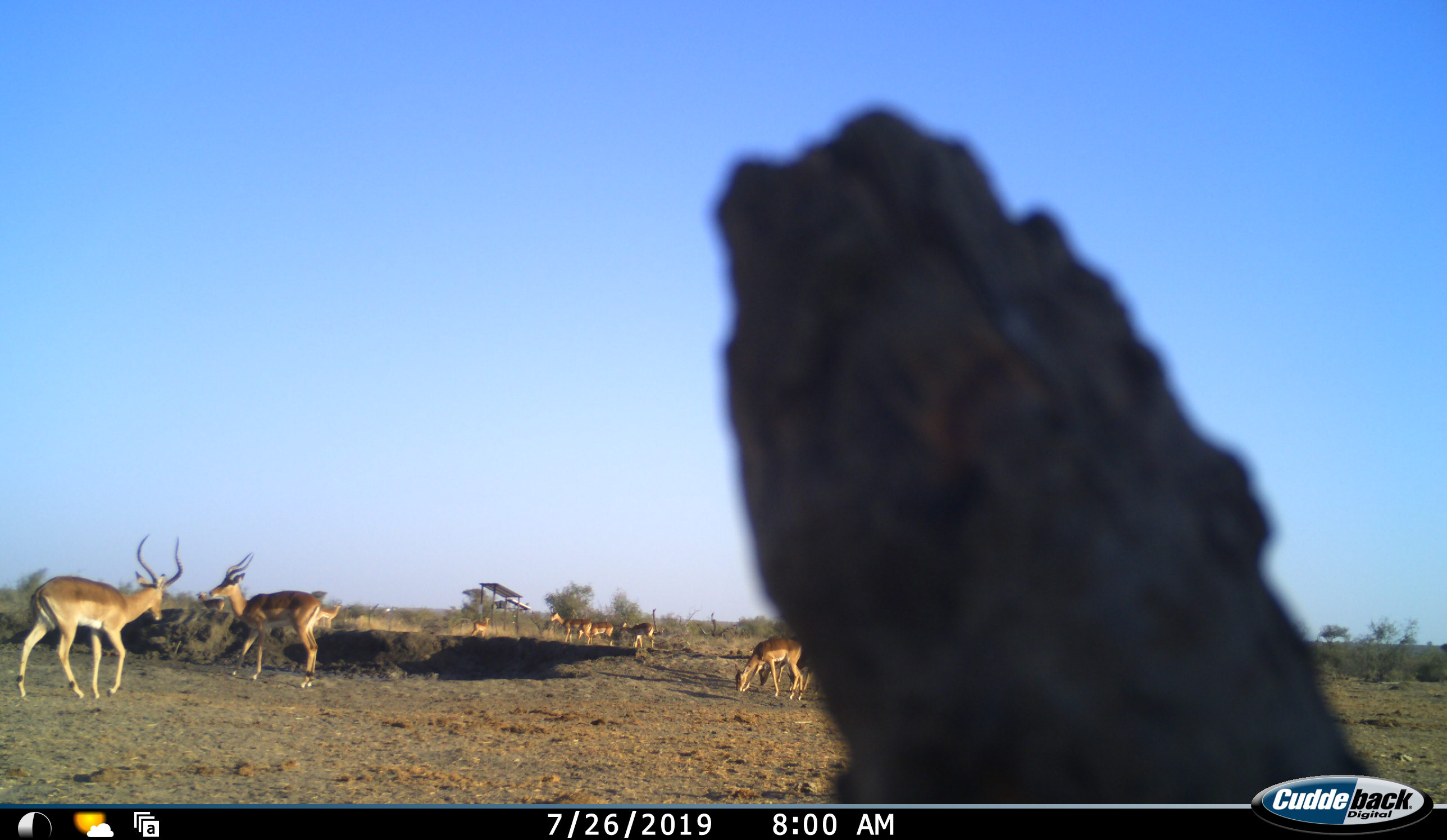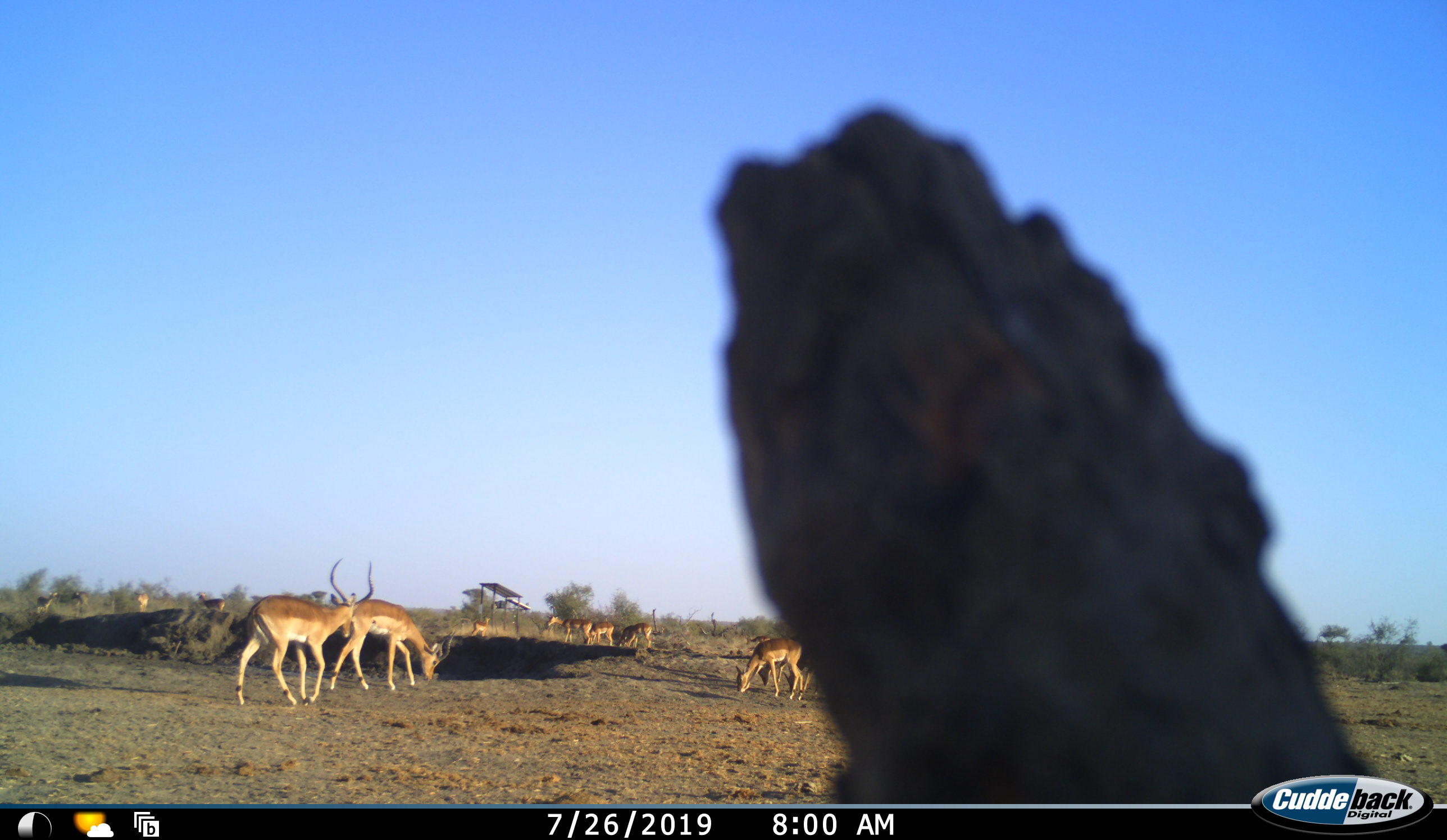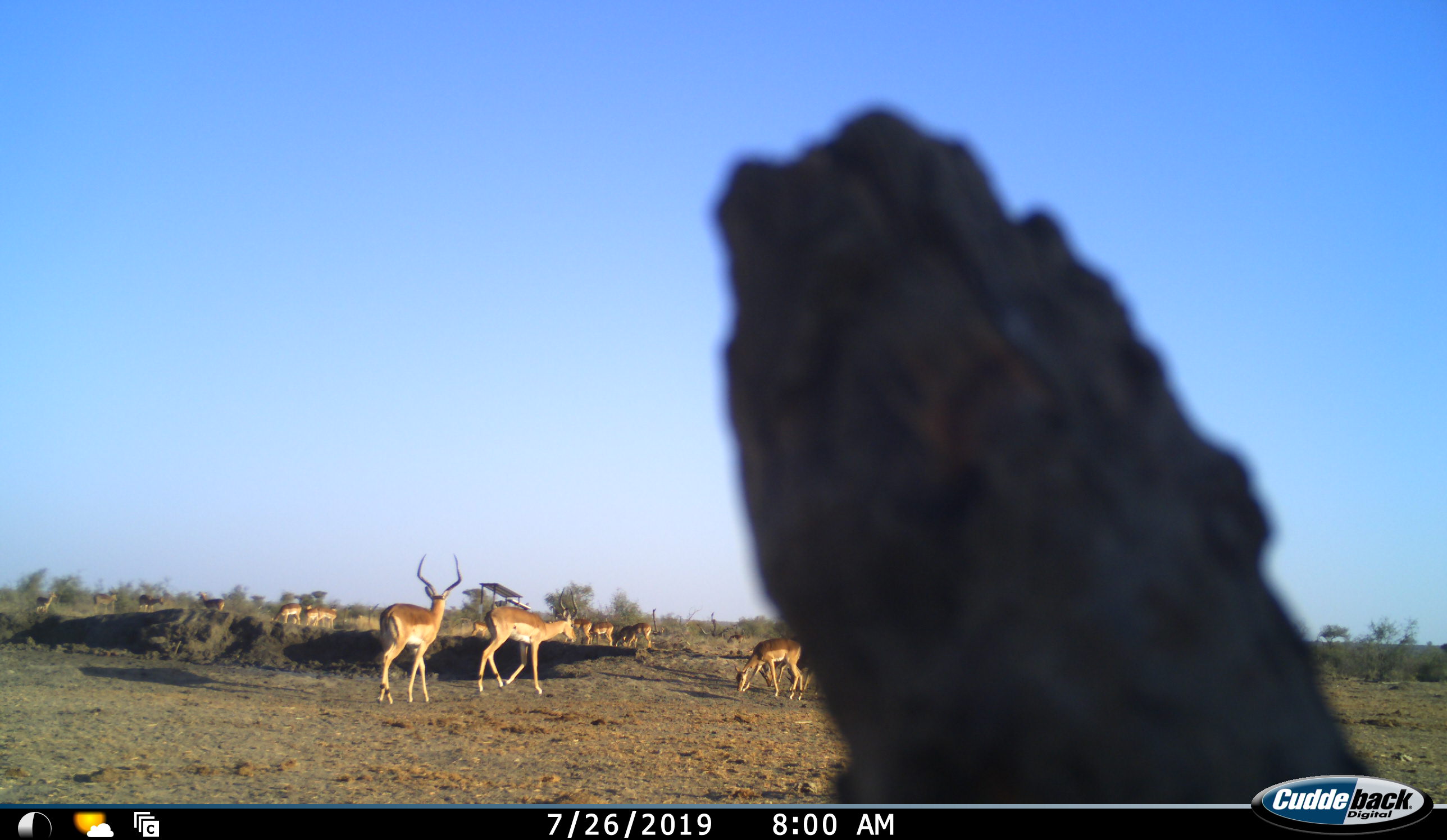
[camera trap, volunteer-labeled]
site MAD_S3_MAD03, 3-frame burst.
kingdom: Animalia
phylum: Chordata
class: Mammalia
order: Artiodactyla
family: Bovidae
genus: Aepyceros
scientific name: Aepyceros melampus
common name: impala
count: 11-50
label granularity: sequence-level